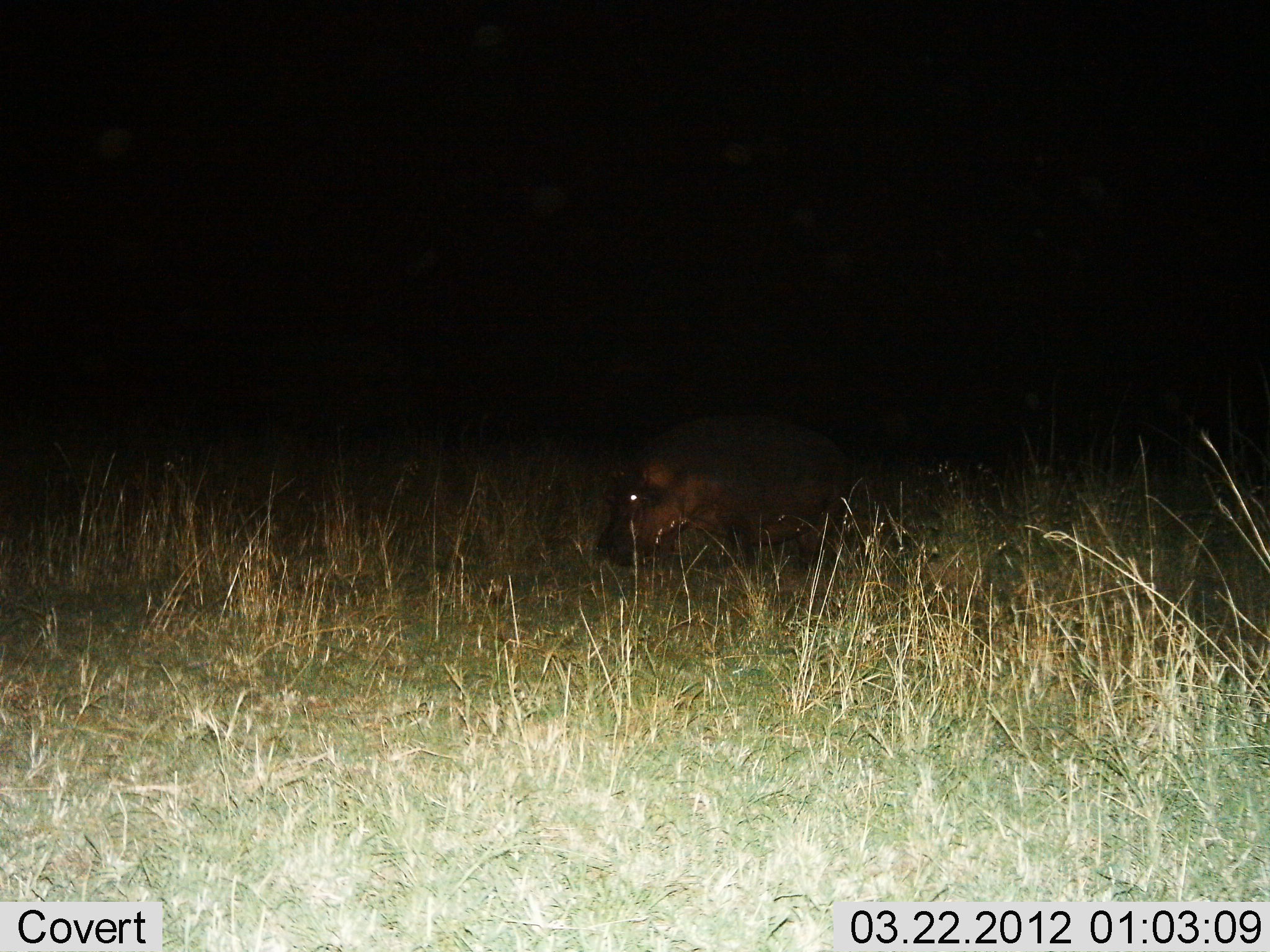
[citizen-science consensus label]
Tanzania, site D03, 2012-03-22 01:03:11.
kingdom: Animalia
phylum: Chordata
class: Mammalia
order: Artiodactyla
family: Hippopotamidae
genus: Hippopotamus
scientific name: Hippopotamus amphibius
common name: hippopotamus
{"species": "hippopotamus (Hippopotamus amphibius)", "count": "1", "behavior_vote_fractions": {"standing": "50%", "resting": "0%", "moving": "25%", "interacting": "0%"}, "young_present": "0%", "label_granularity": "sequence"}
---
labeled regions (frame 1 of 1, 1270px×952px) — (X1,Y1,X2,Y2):
animal: (590,402,939,575)